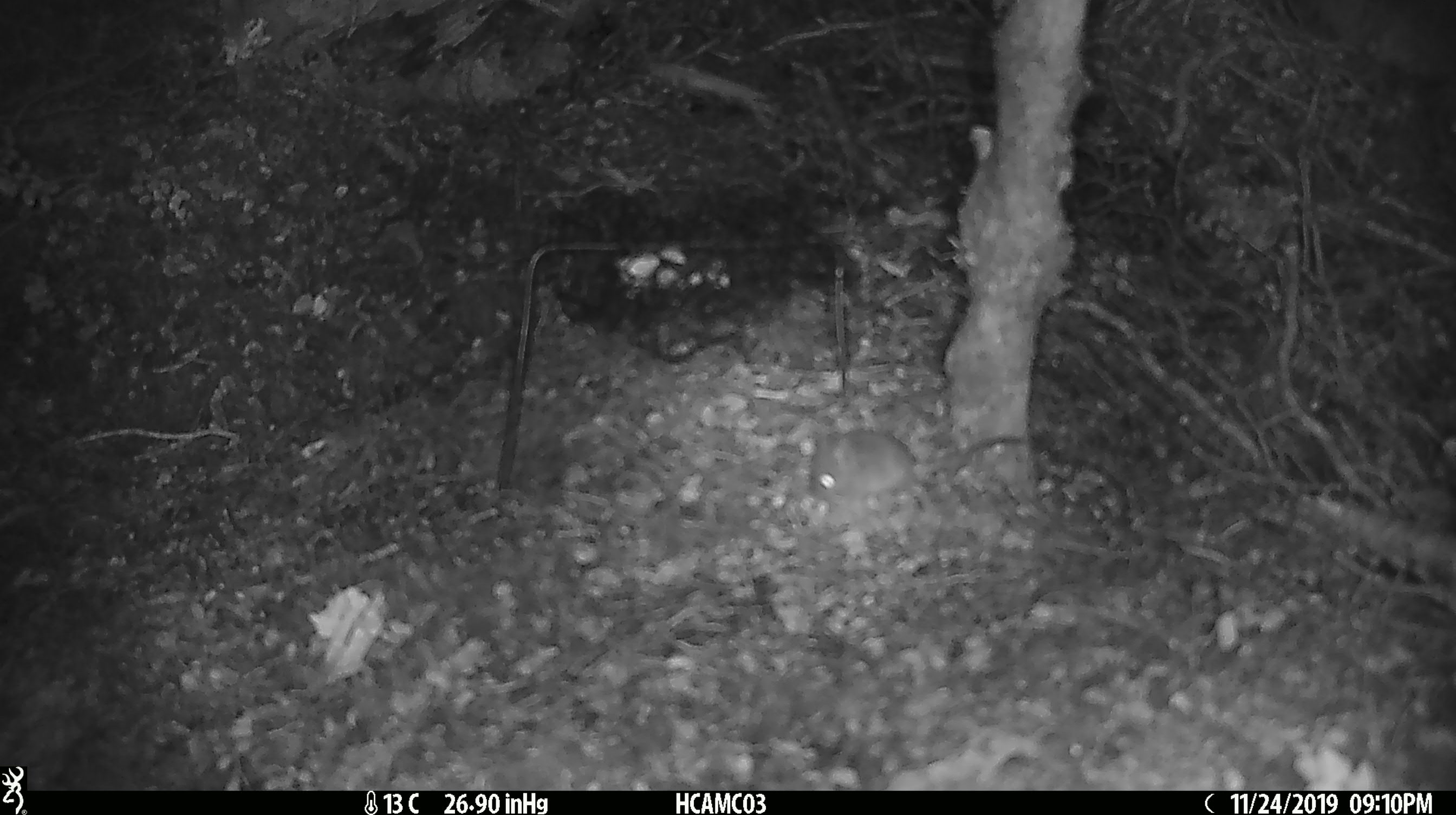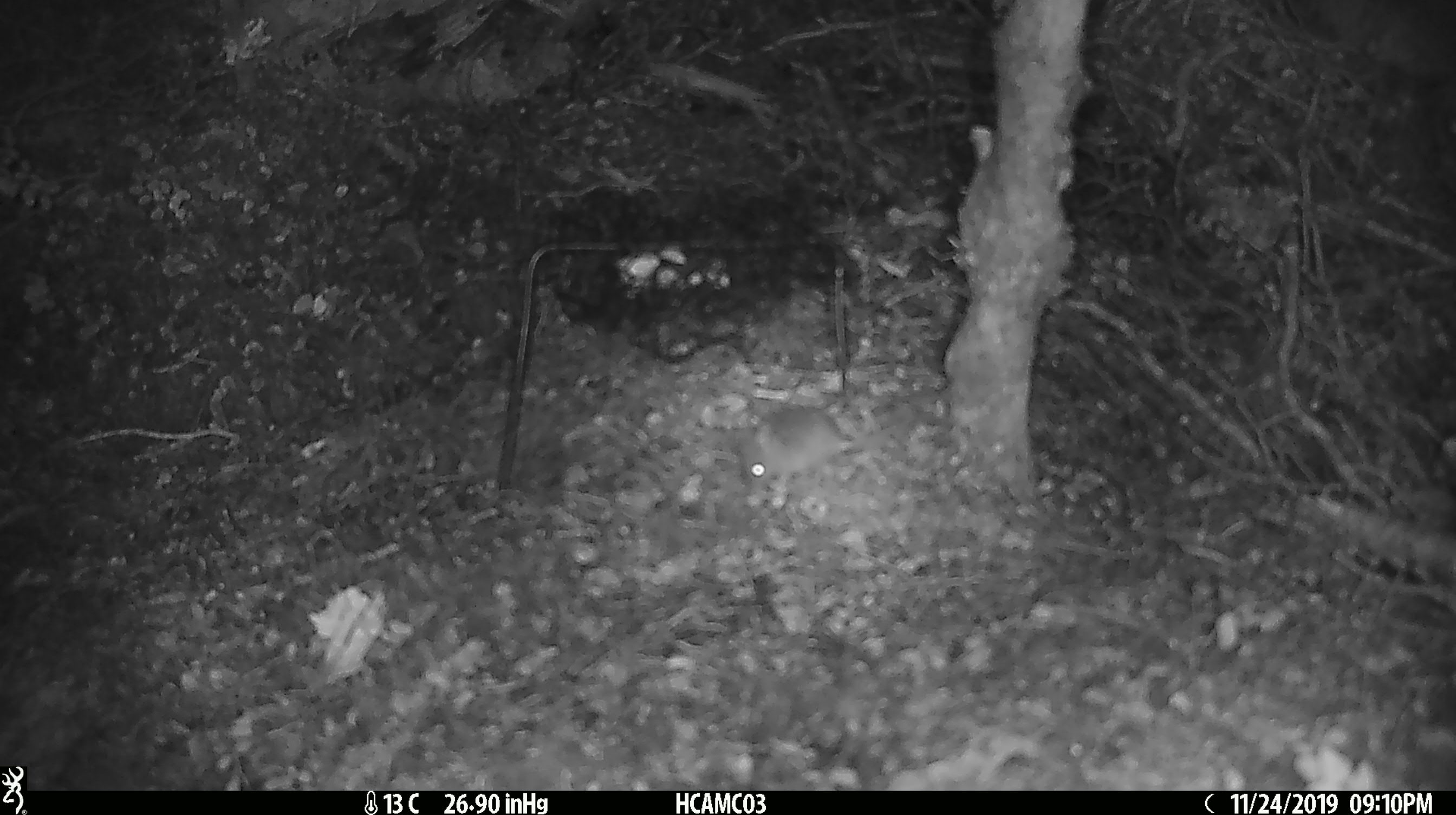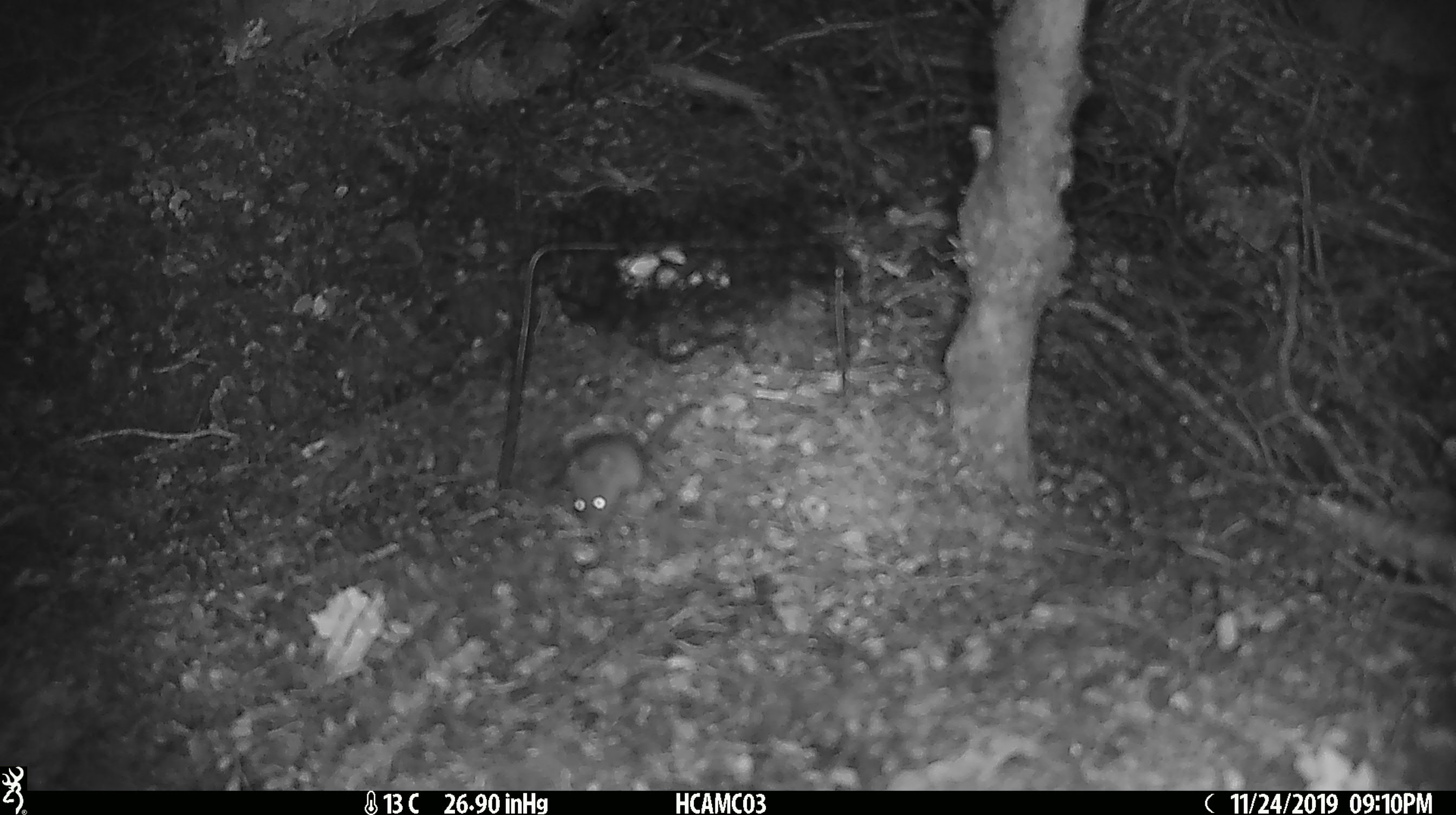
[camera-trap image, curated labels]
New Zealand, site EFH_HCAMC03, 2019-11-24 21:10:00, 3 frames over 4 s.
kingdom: Animalia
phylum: Chordata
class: Mammalia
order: Rodentia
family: Muridae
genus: Mus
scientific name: Mus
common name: mouse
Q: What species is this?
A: Mouse (Mus).